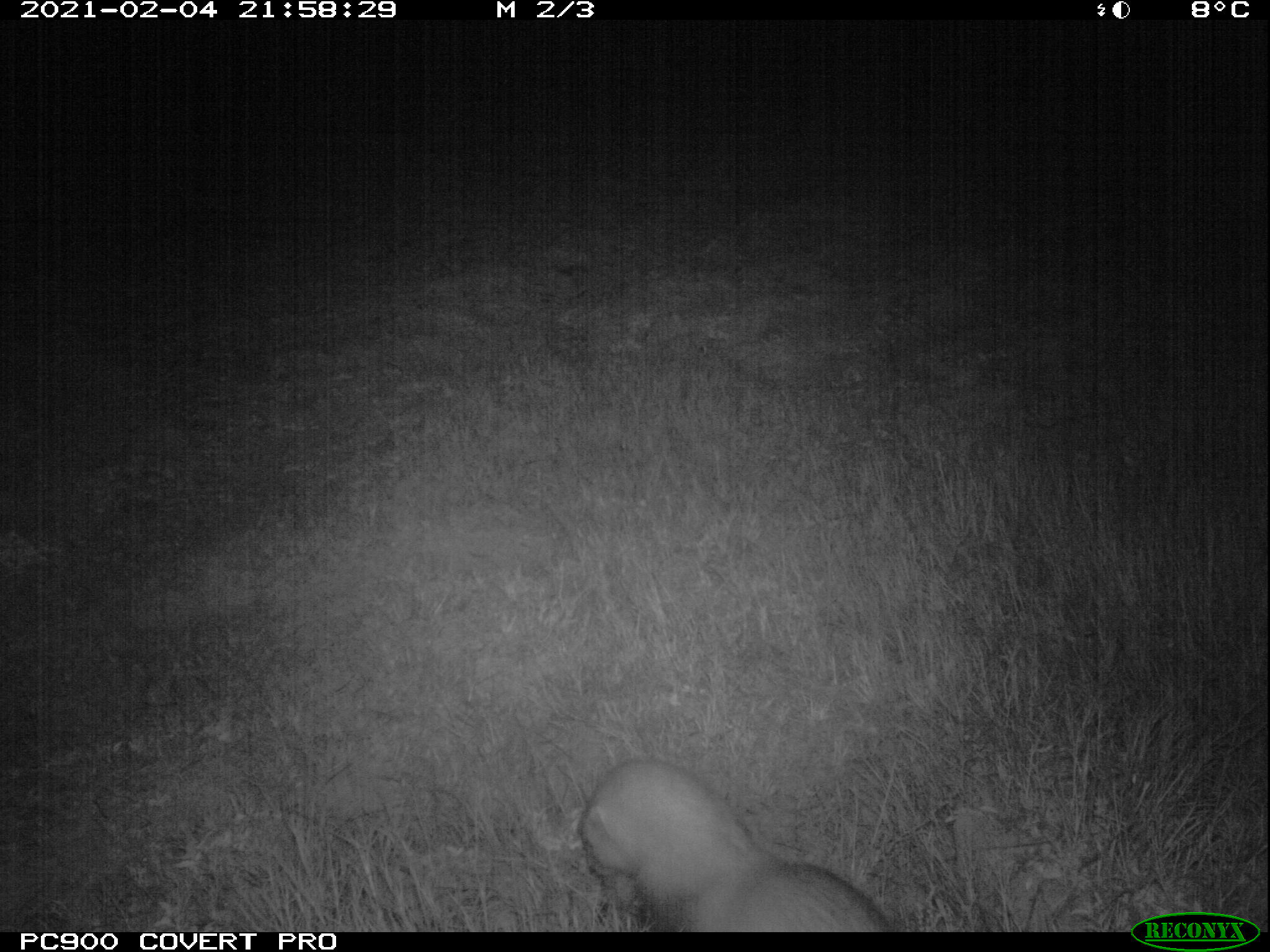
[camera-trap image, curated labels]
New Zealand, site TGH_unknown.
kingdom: Animalia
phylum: Chordata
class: Mammalia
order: Carnivora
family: Mustelidae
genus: Mustela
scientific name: Mustela furo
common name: ferret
Ferret (Mustela furo).